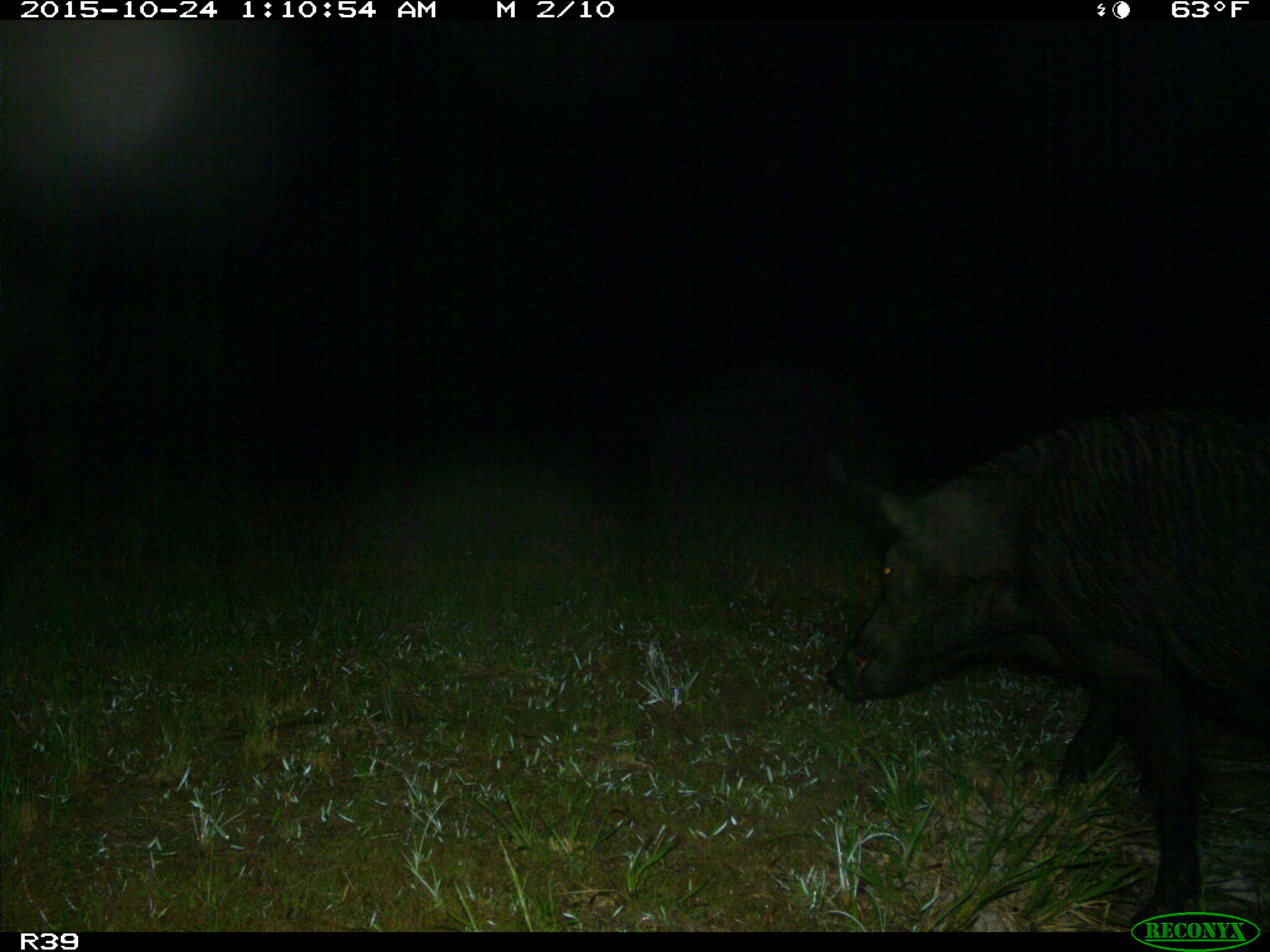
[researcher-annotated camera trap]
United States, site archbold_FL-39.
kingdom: Animalia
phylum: Chordata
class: Mammalia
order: Artiodactyla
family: Suidae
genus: Sus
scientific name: Sus scrofa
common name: wild boar